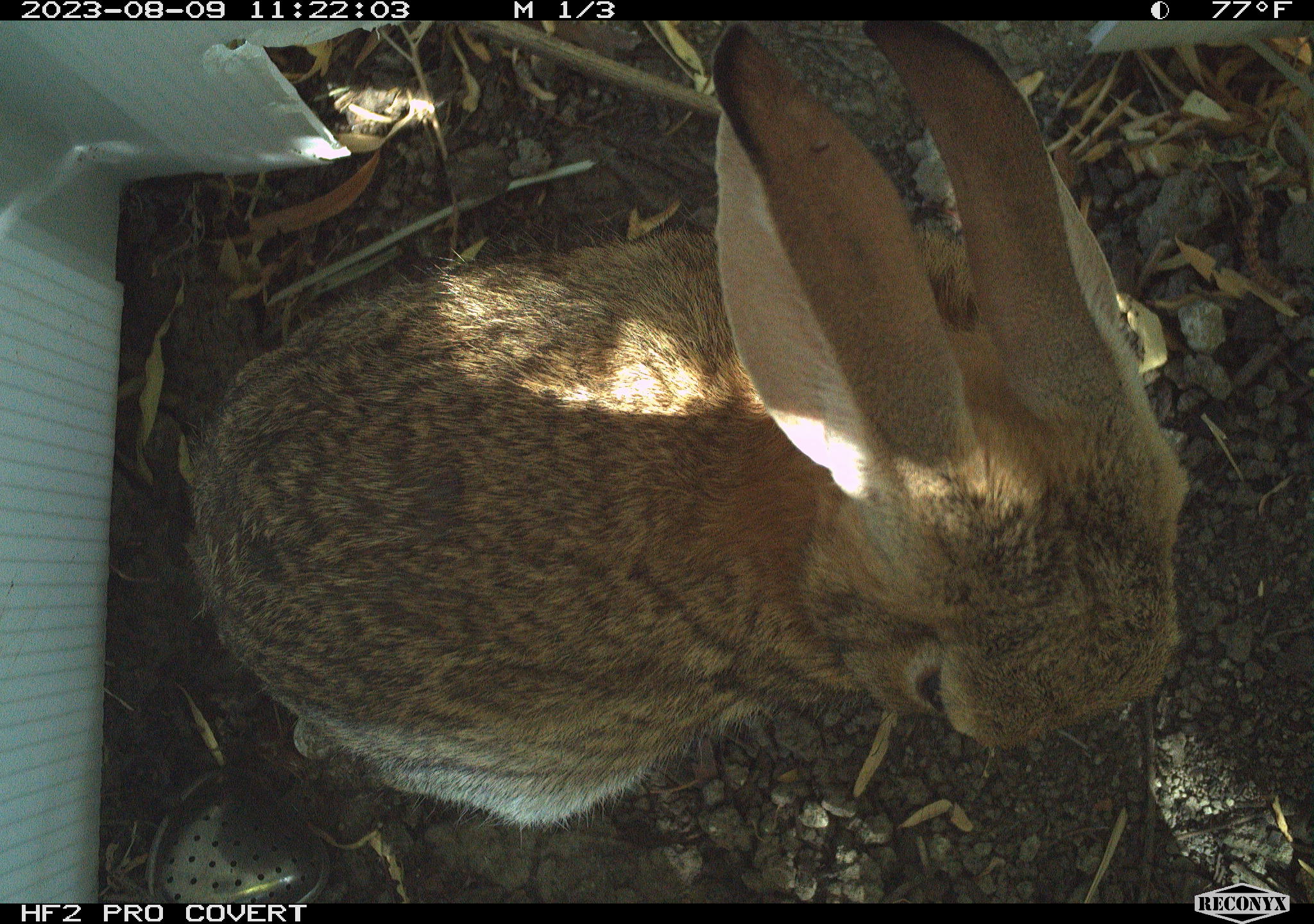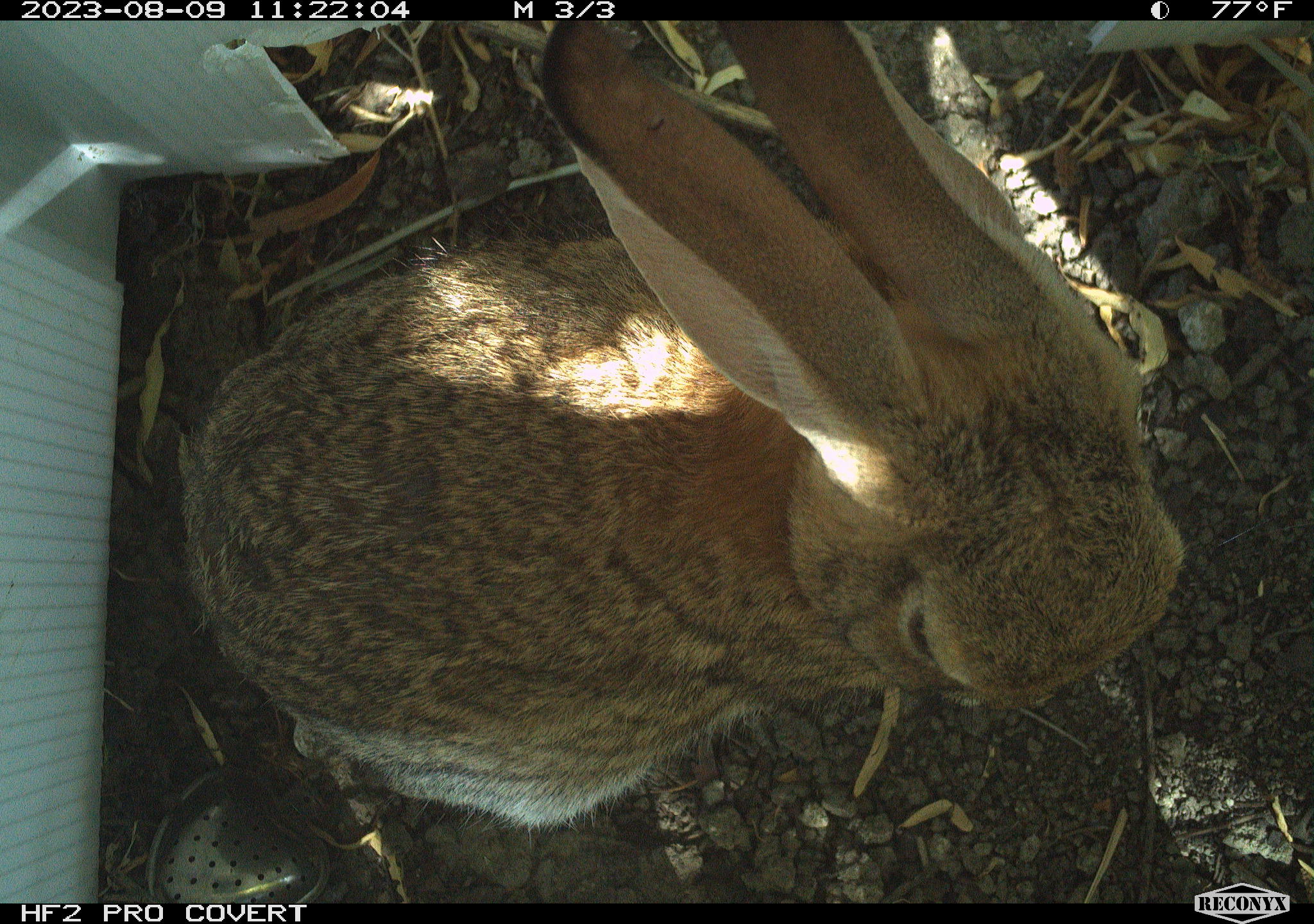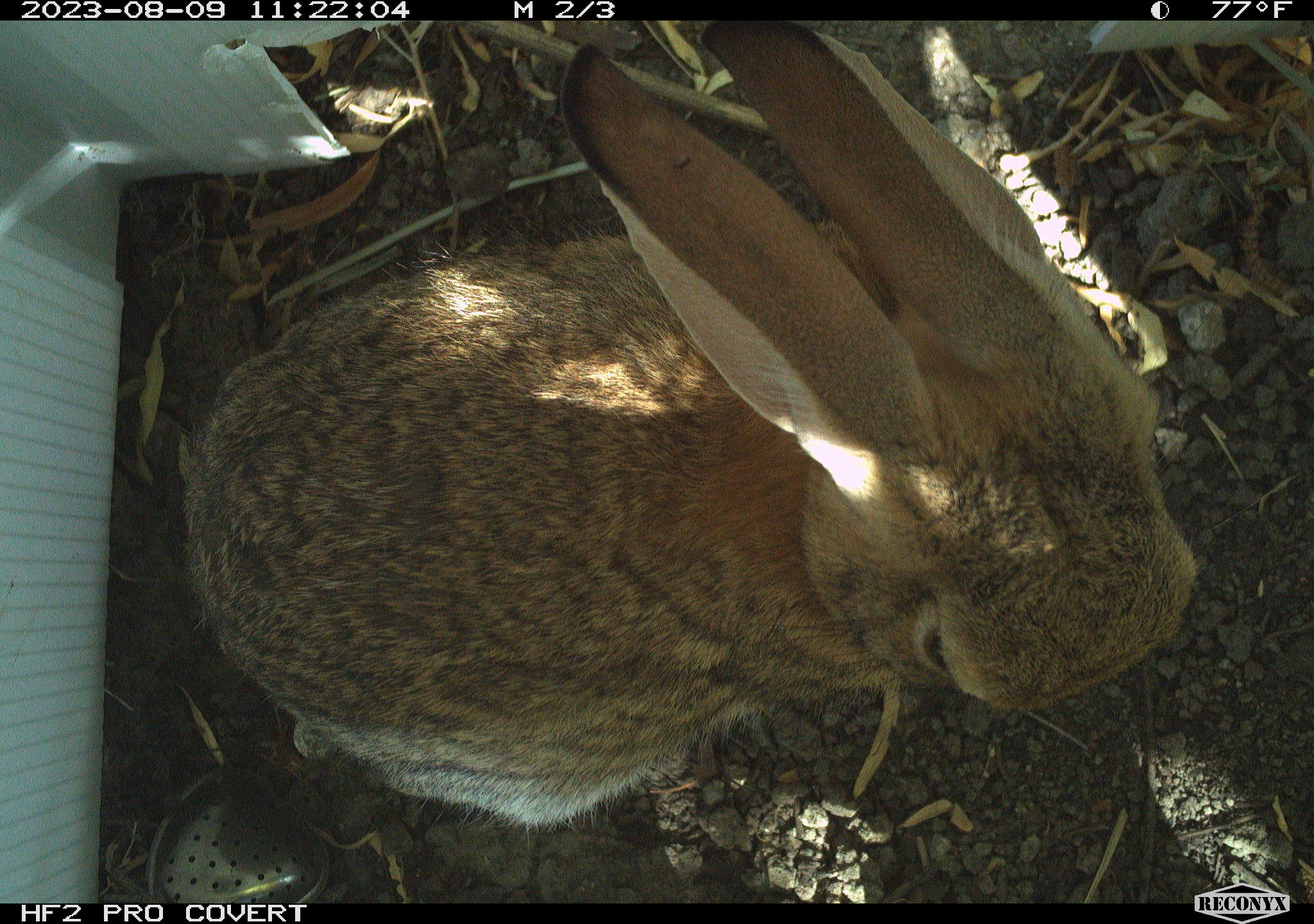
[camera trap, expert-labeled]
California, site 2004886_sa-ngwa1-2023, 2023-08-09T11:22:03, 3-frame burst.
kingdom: Animalia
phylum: Chordata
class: Mammalia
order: Lagomorpha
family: Leporidae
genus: Sylvilagus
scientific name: Sylvilagus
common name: cottontail rabbits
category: sylvilagus species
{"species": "sylvilagus species (cottontail rabbits) (Sylvilagus)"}